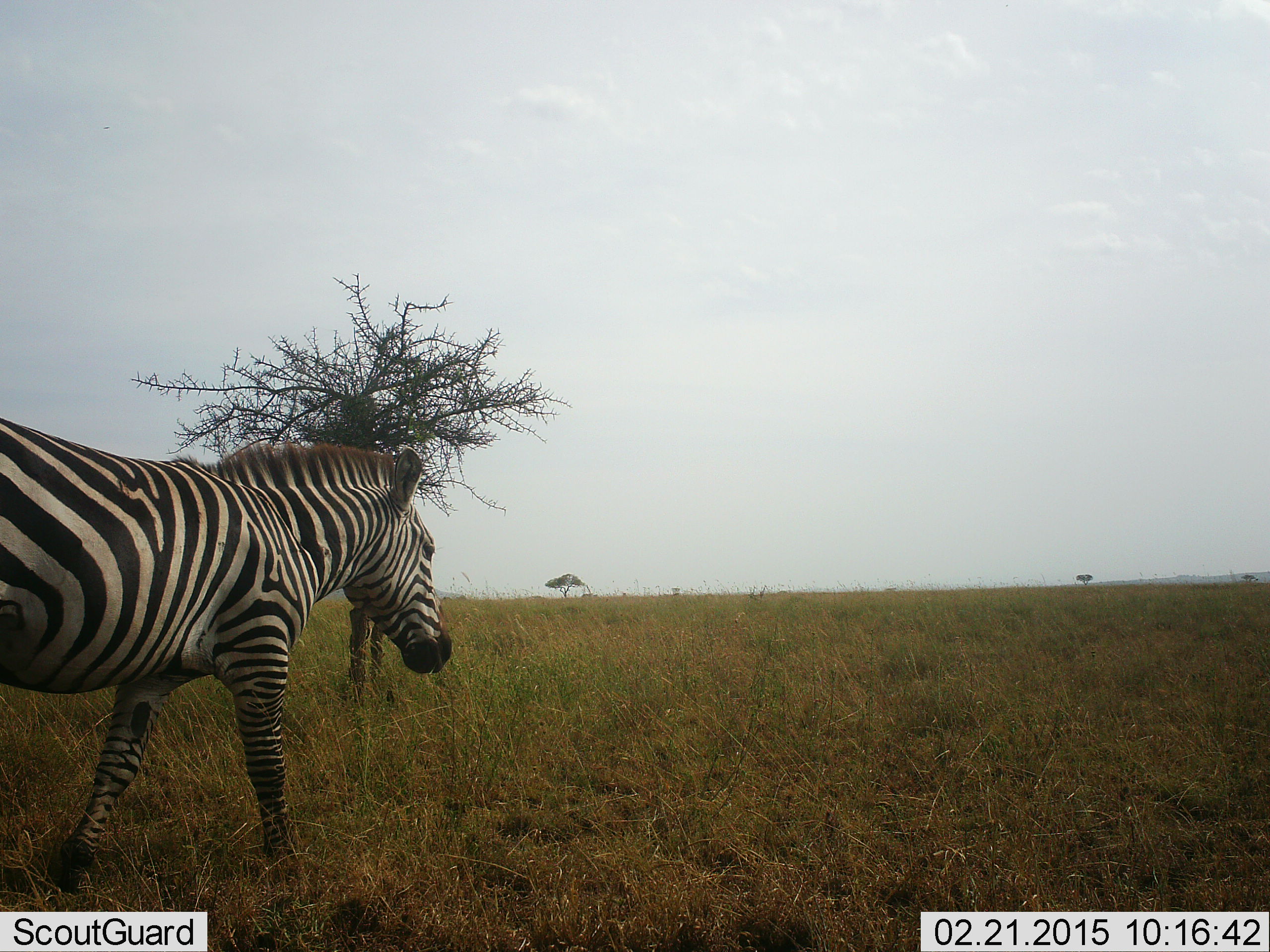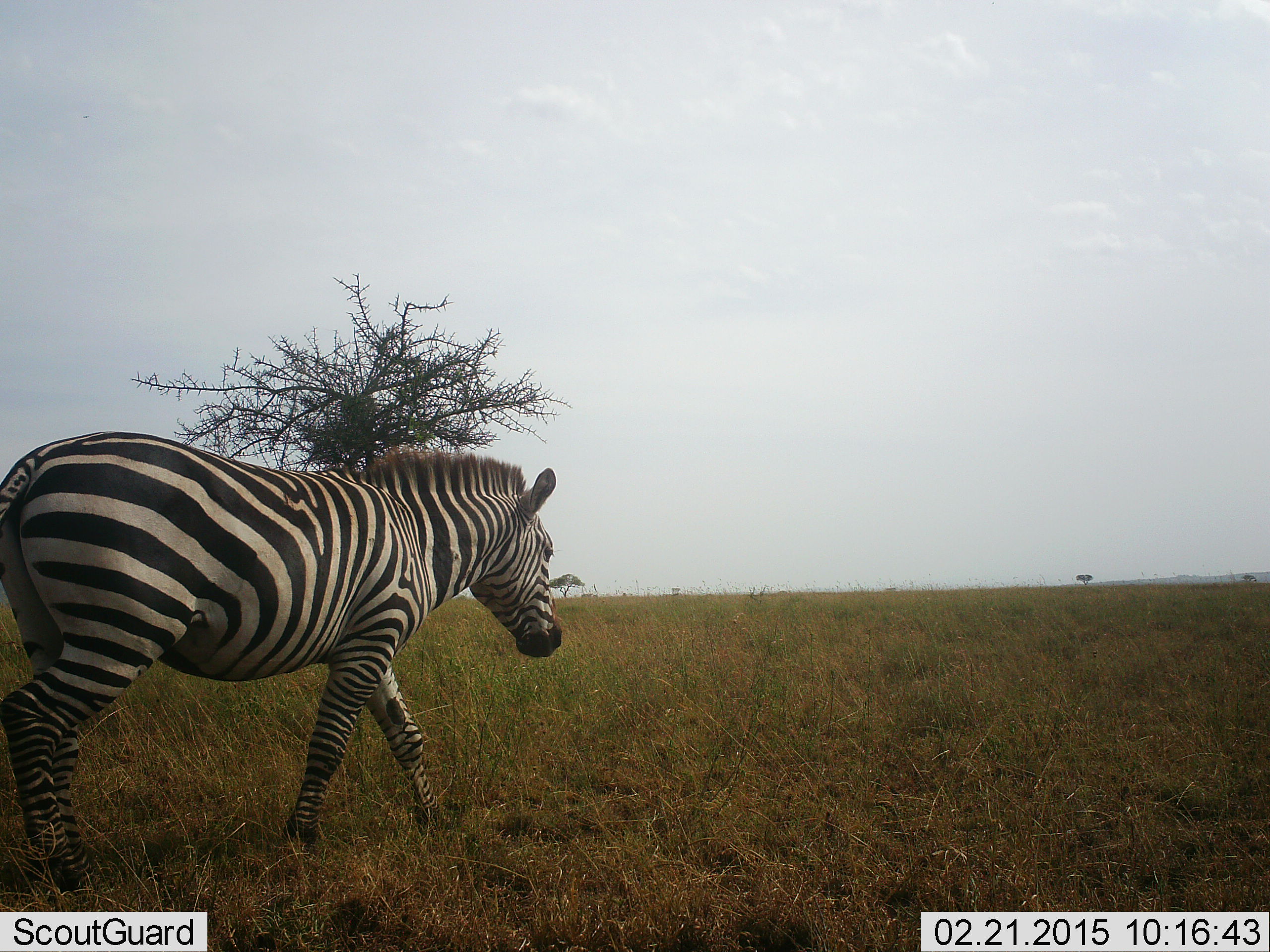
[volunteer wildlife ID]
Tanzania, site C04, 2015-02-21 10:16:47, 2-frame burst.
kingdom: Animalia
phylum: Chordata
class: Mammalia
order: Perissodactyla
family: Equidae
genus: Equus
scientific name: Equus quagga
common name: plains zebra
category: zebra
Zebra (plains zebra) (Equus quagga), count 1. Behavior (volunteer vote fractions): standing 0%, resting 0%, moving 100%, interacting 0%. Young present (vote fraction): 0%. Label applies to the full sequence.